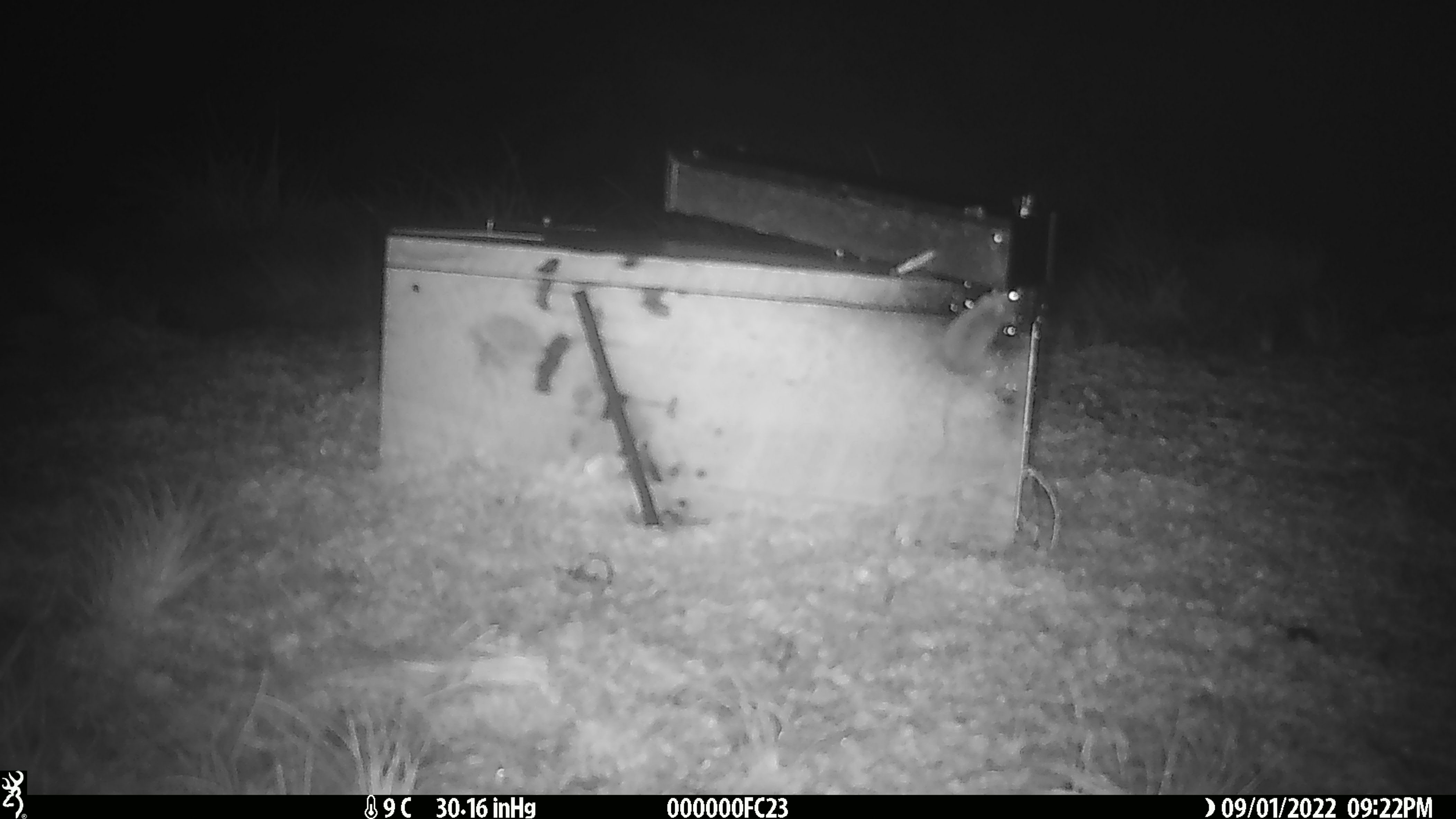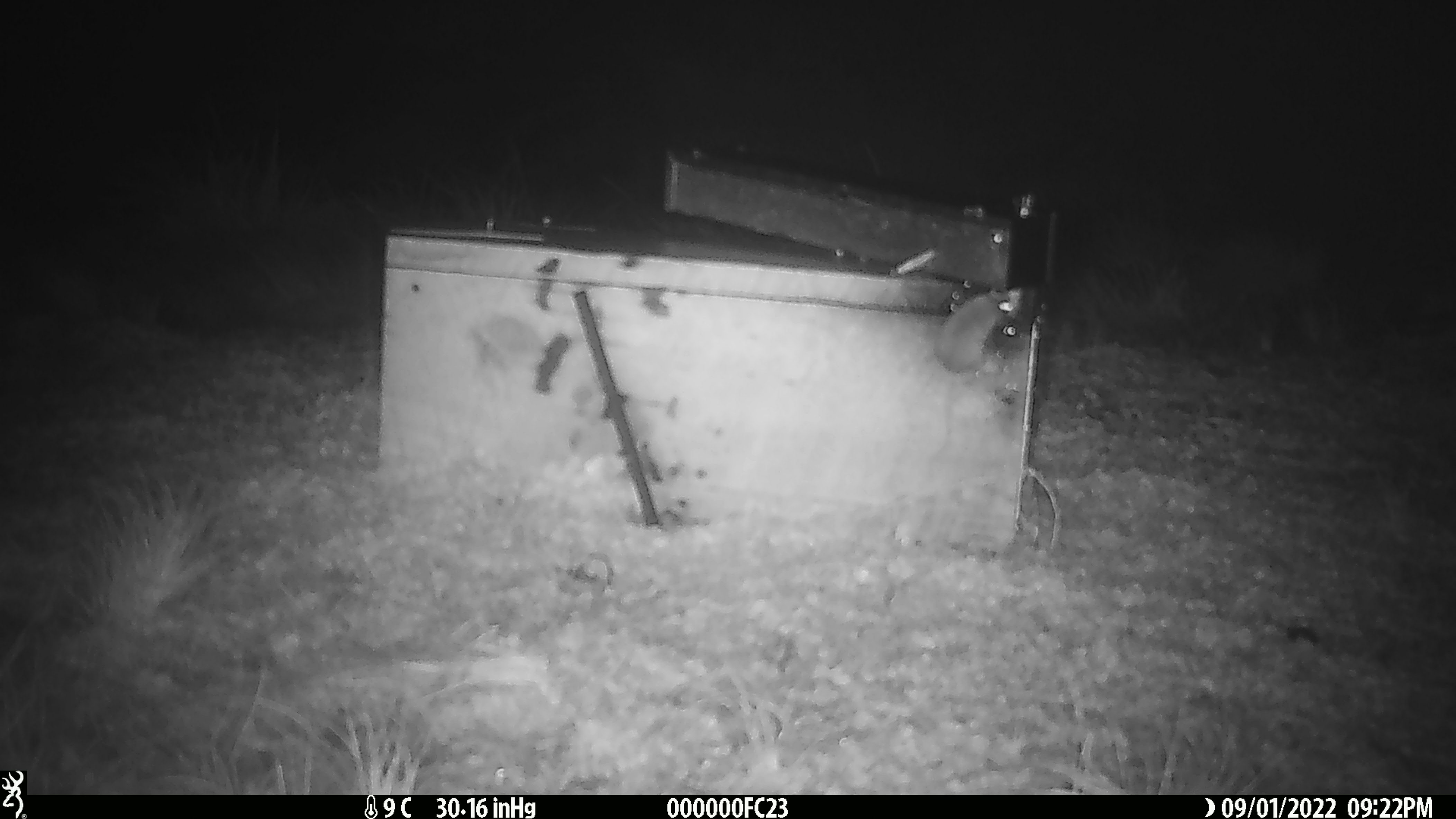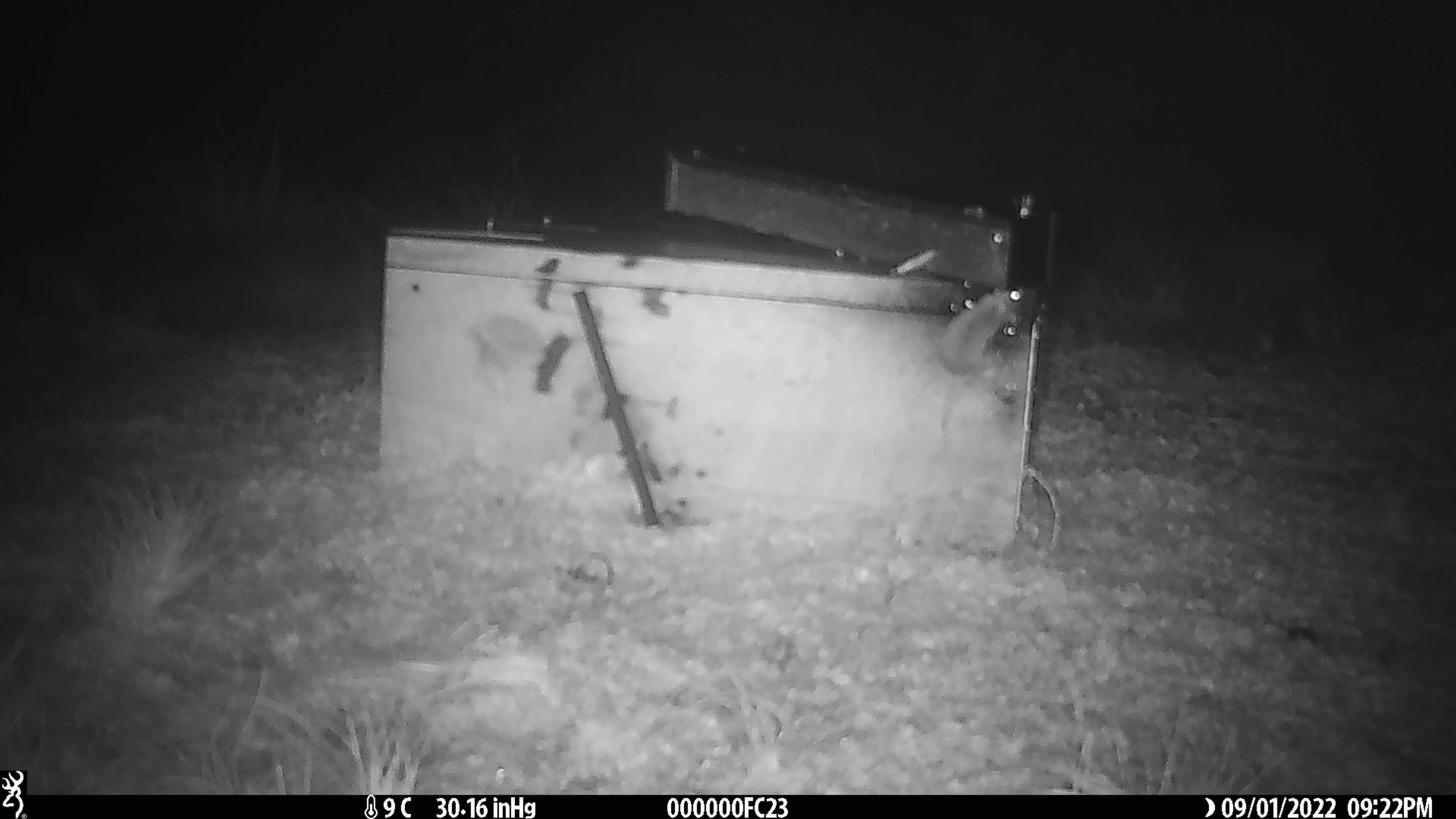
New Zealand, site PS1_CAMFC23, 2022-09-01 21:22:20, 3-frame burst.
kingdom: Animalia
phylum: Chordata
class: Mammalia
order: Rodentia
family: Muridae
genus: Mus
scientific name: Mus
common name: mouse